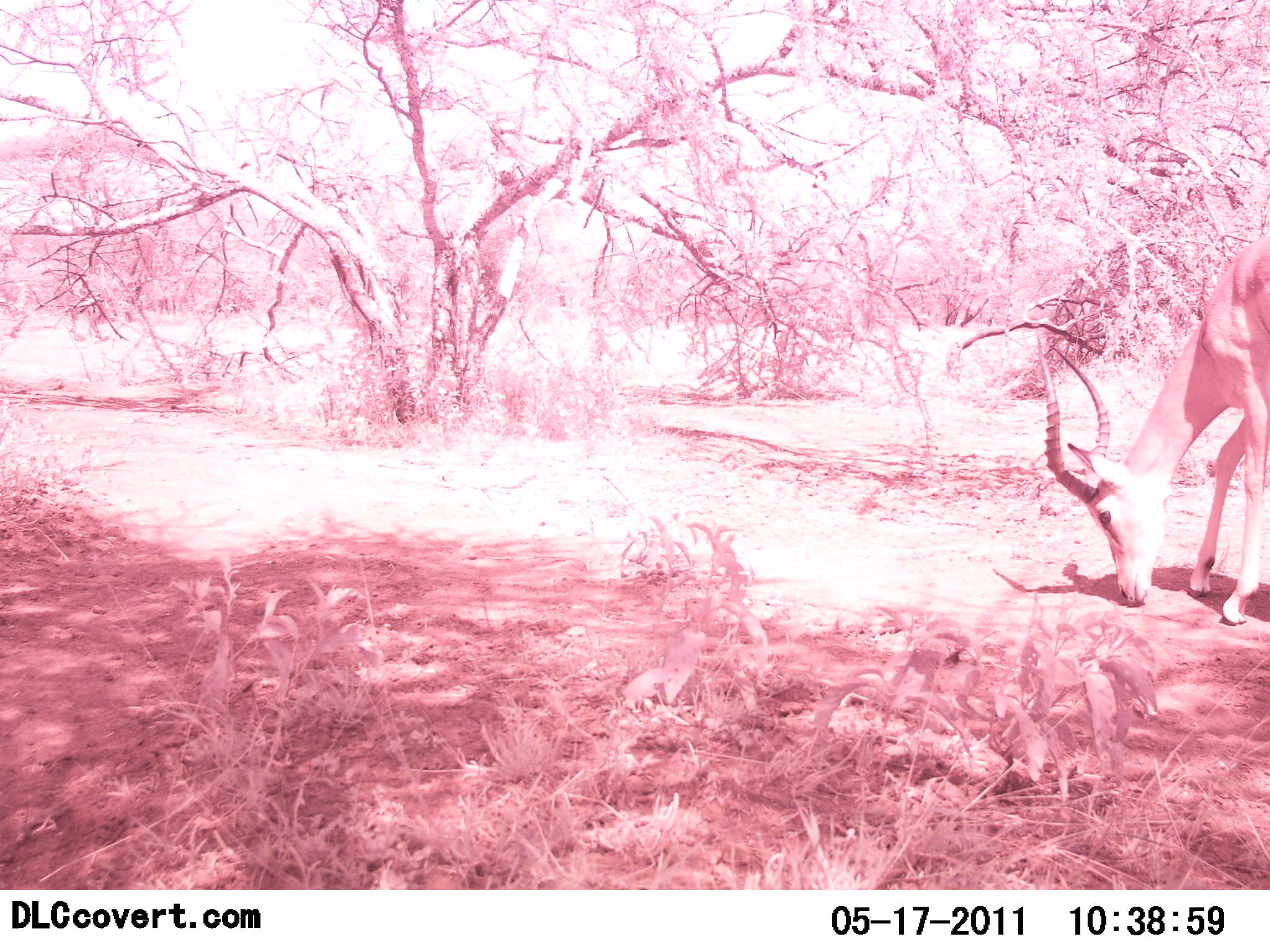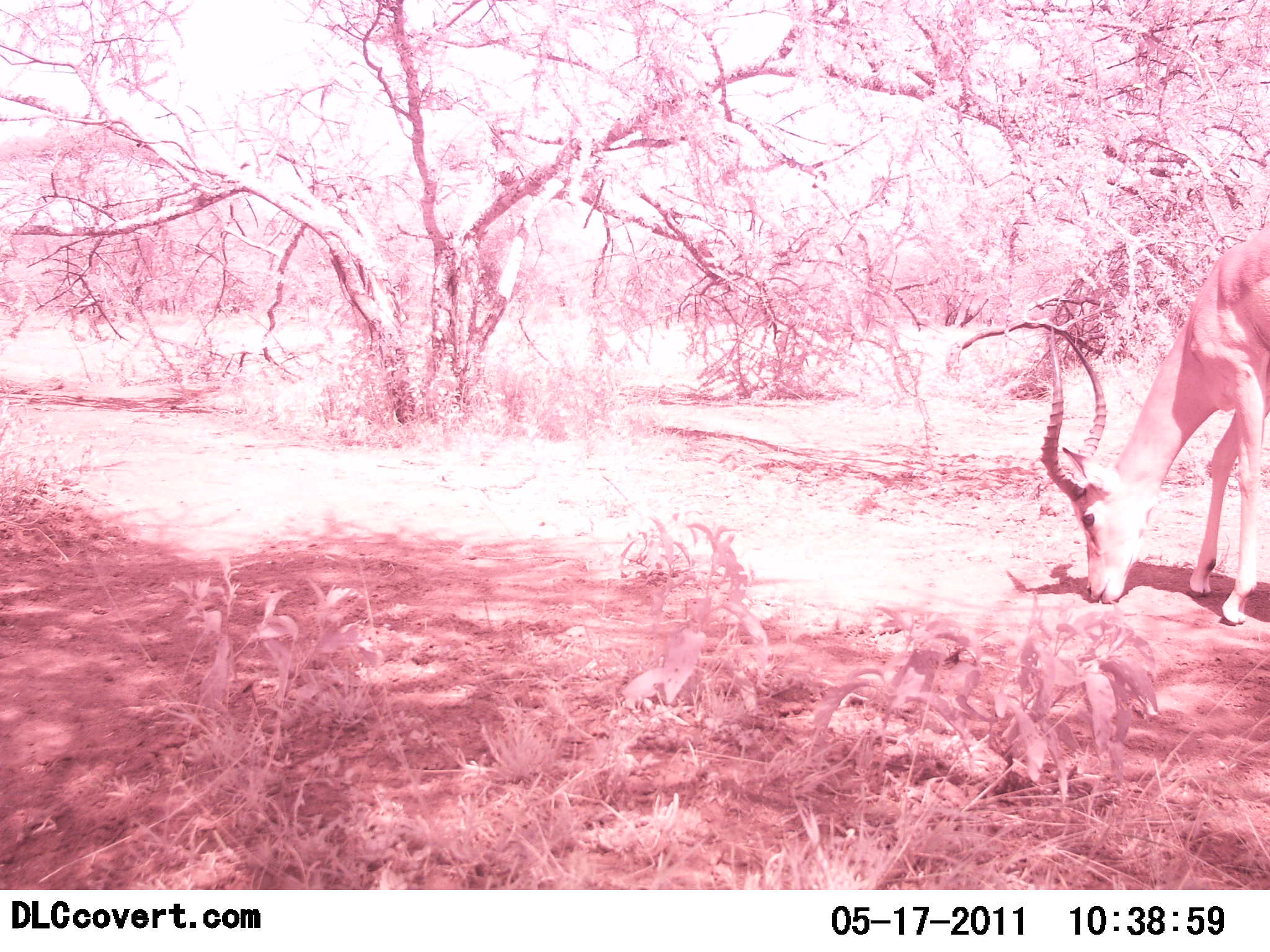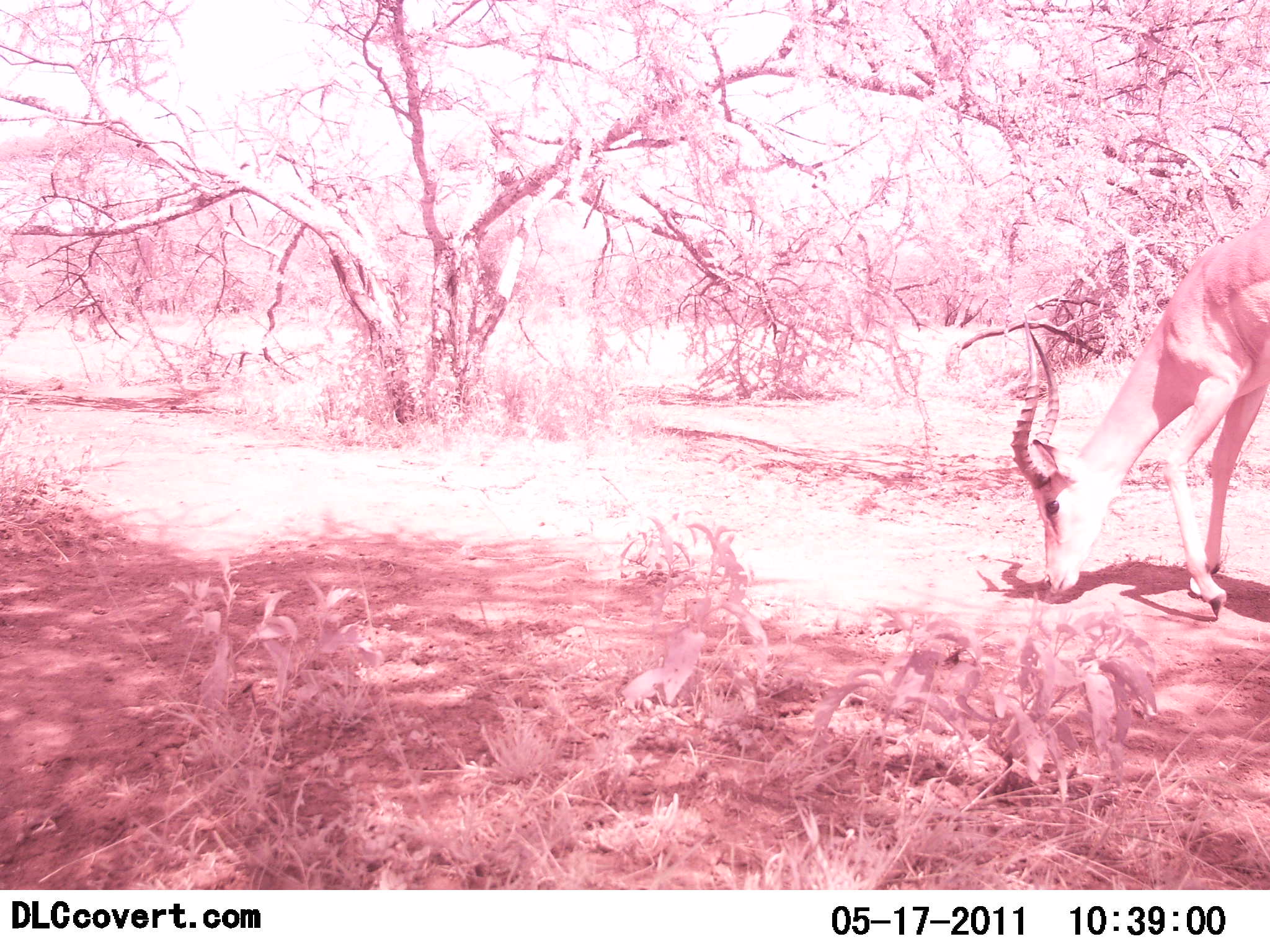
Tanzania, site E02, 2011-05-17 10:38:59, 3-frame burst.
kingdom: Animalia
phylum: Chordata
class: Mammalia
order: Artiodactyla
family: Bovidae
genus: Aepyceros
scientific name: Aepyceros melampus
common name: impala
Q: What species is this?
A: Impala (Aepyceros melampus).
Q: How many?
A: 1.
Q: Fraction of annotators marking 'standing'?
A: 8%.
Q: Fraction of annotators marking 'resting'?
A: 0%.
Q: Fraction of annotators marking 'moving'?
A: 8%.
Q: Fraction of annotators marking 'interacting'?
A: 8%.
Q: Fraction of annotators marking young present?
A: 0%.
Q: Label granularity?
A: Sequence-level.